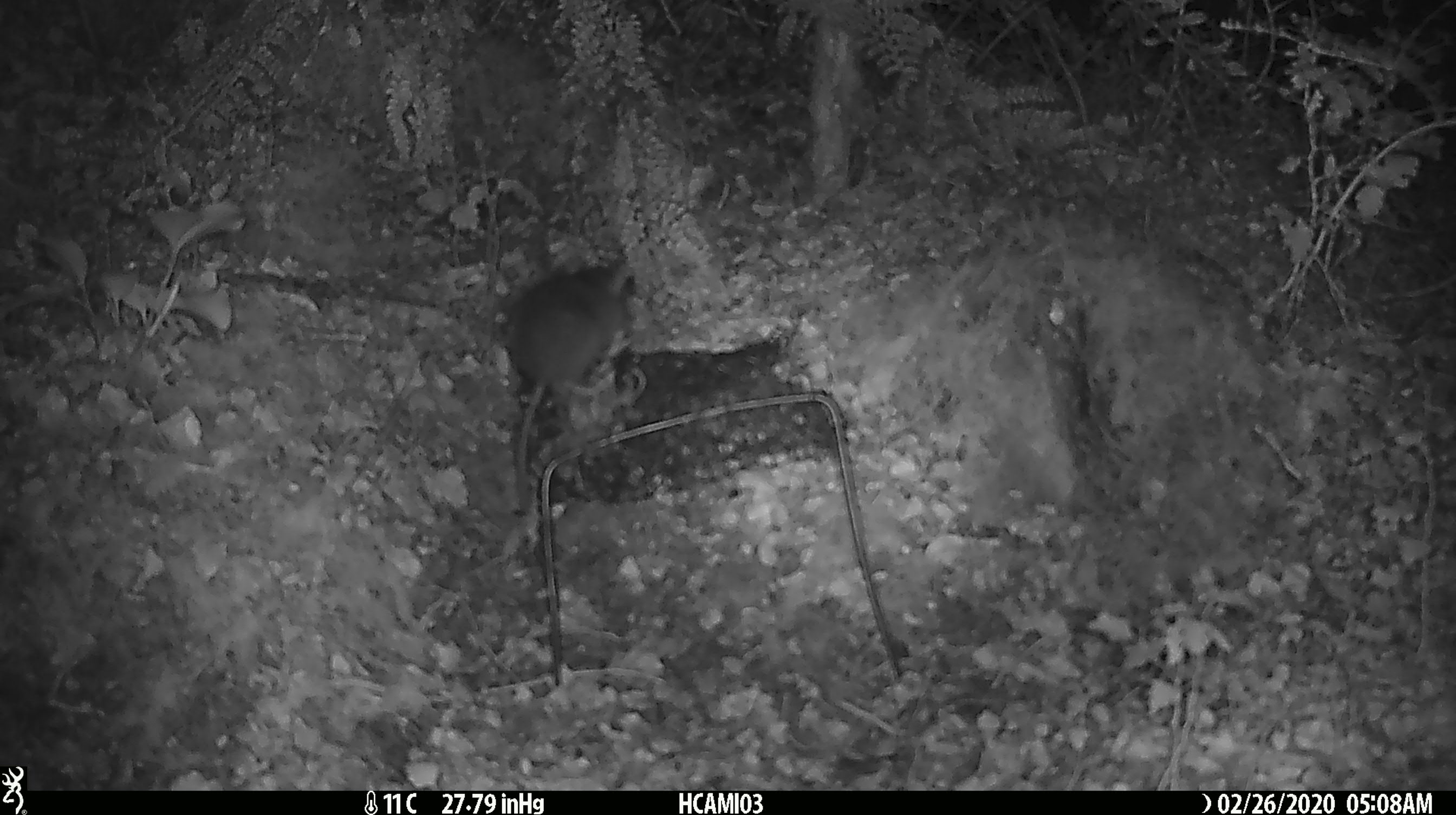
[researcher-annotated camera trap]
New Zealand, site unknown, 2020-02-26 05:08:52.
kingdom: Animalia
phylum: Chordata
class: Mammalia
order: Rodentia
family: Muridae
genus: Mus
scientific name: Mus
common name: mouse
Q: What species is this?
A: Mouse (Mus).